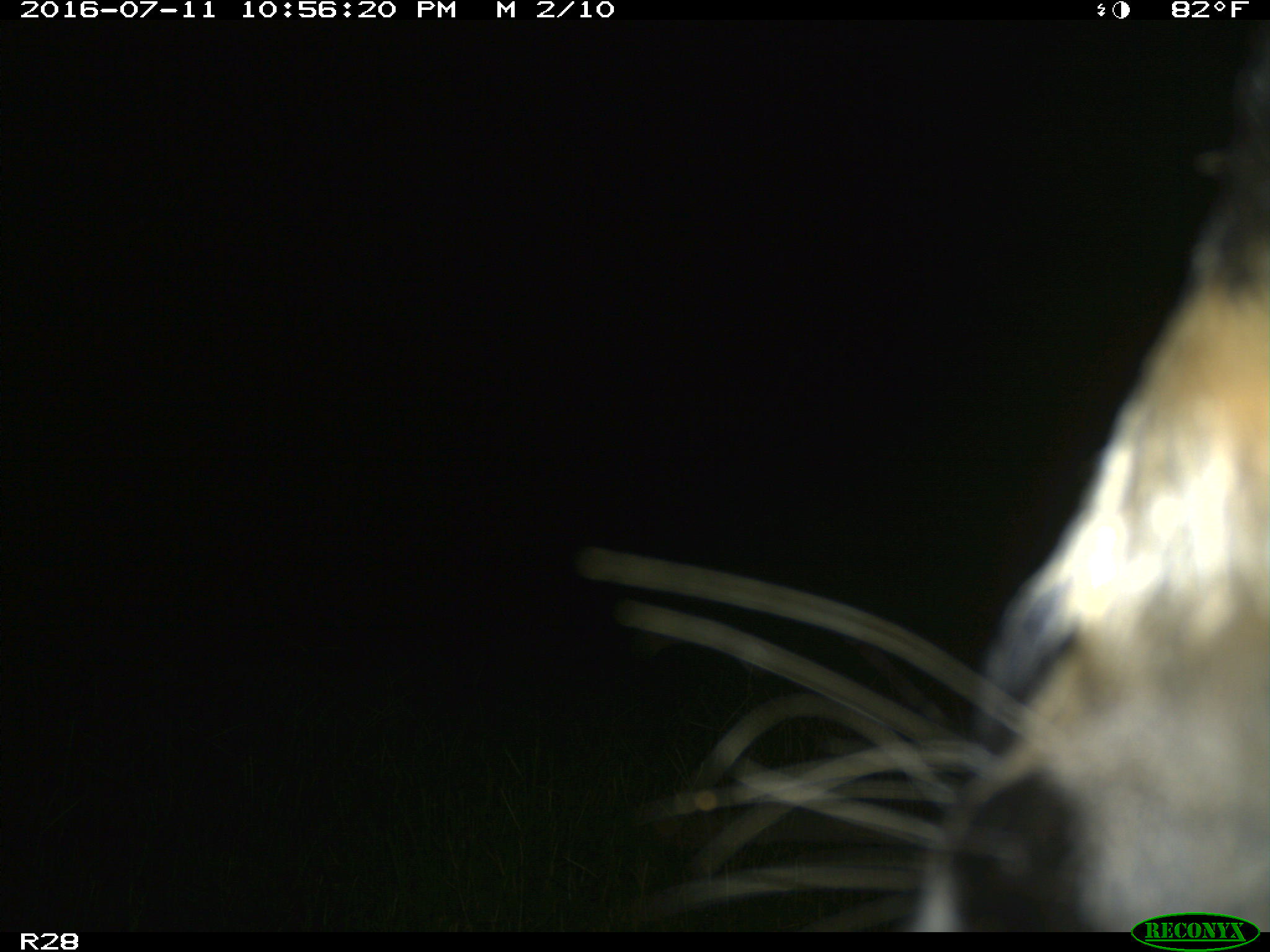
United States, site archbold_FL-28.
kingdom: Animalia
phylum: Chordata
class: Mammalia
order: Artiodactyla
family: Bovidae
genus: Bos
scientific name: Bos taurus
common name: domestic cow